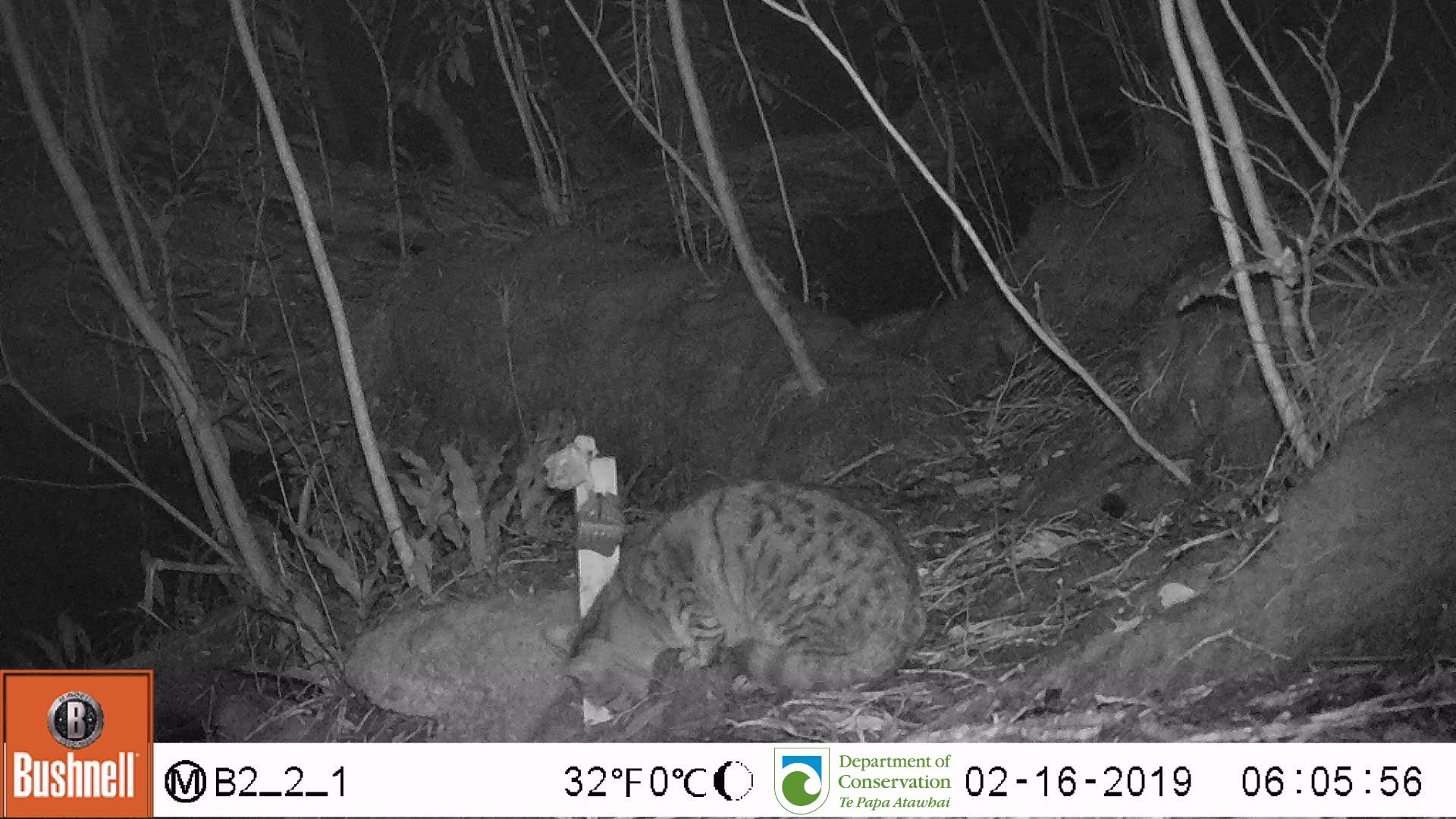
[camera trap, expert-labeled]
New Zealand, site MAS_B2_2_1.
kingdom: Animalia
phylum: Chordata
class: Mammalia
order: Carnivora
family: Felidae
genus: Felis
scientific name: Felis catus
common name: domestic cat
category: cat